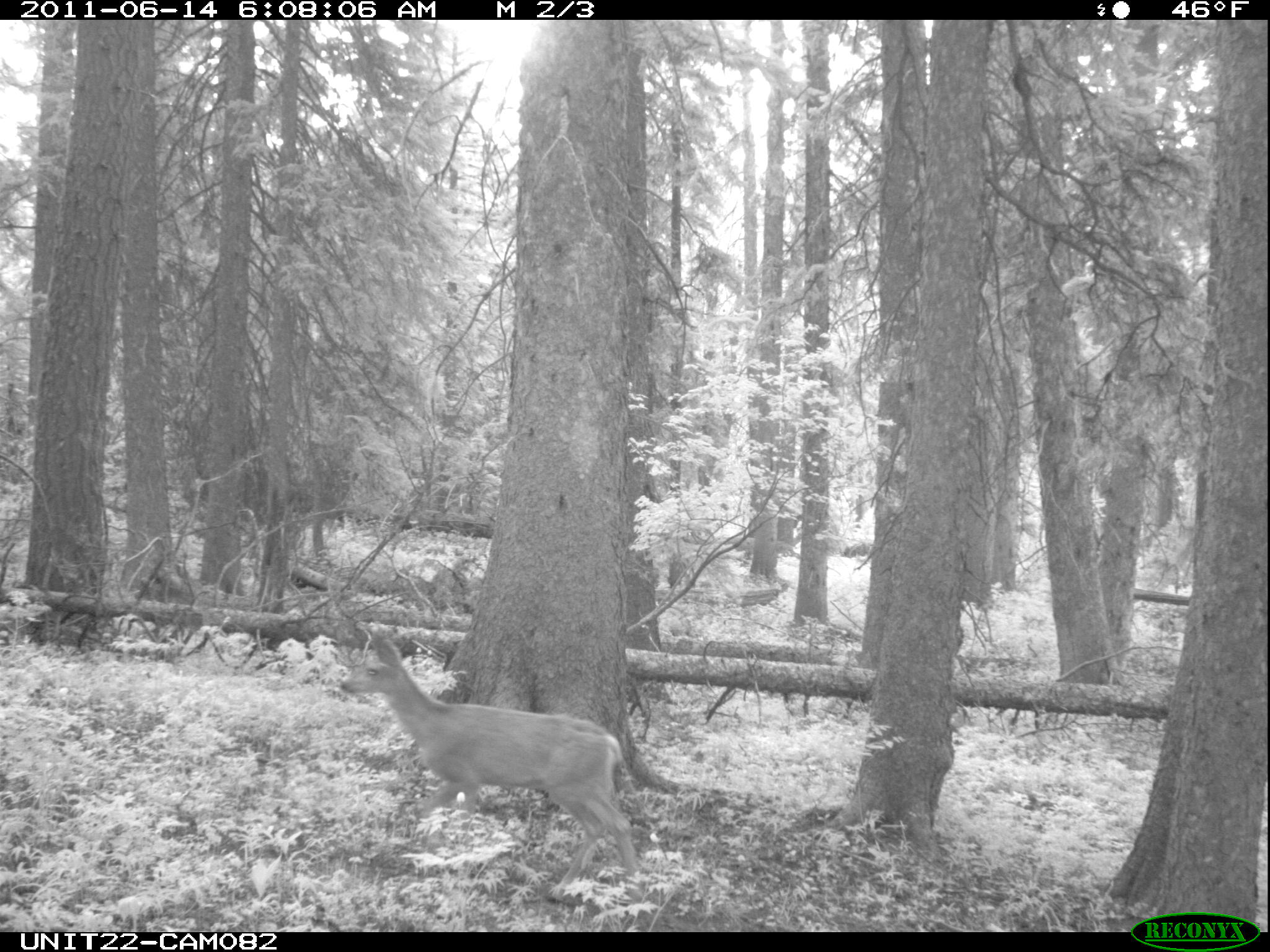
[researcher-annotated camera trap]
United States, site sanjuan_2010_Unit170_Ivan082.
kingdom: Animalia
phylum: Chordata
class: Mammalia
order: Artiodactyla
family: Cervidae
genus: Odocoileus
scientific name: Odocoileus hemionus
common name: mule deer